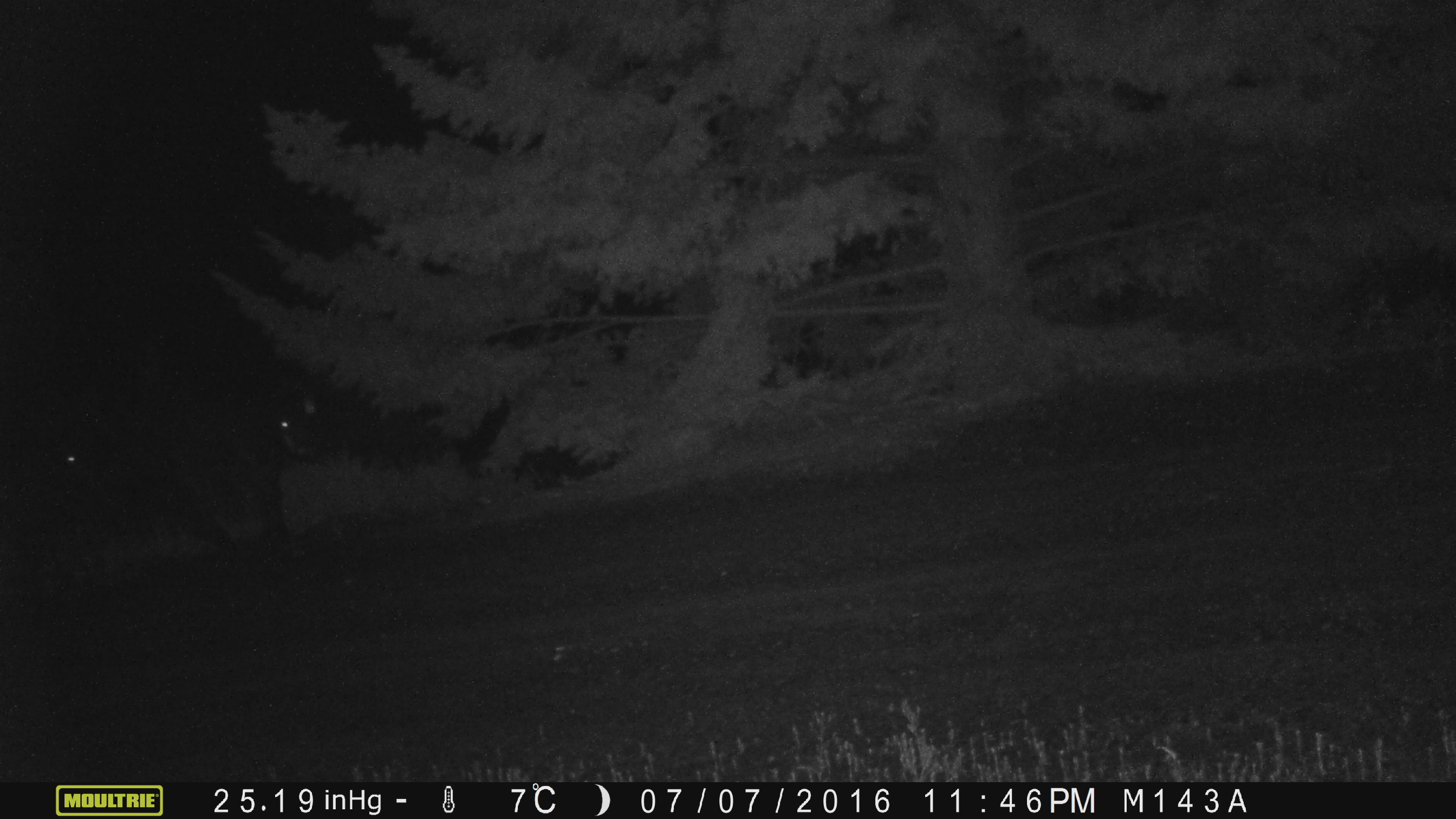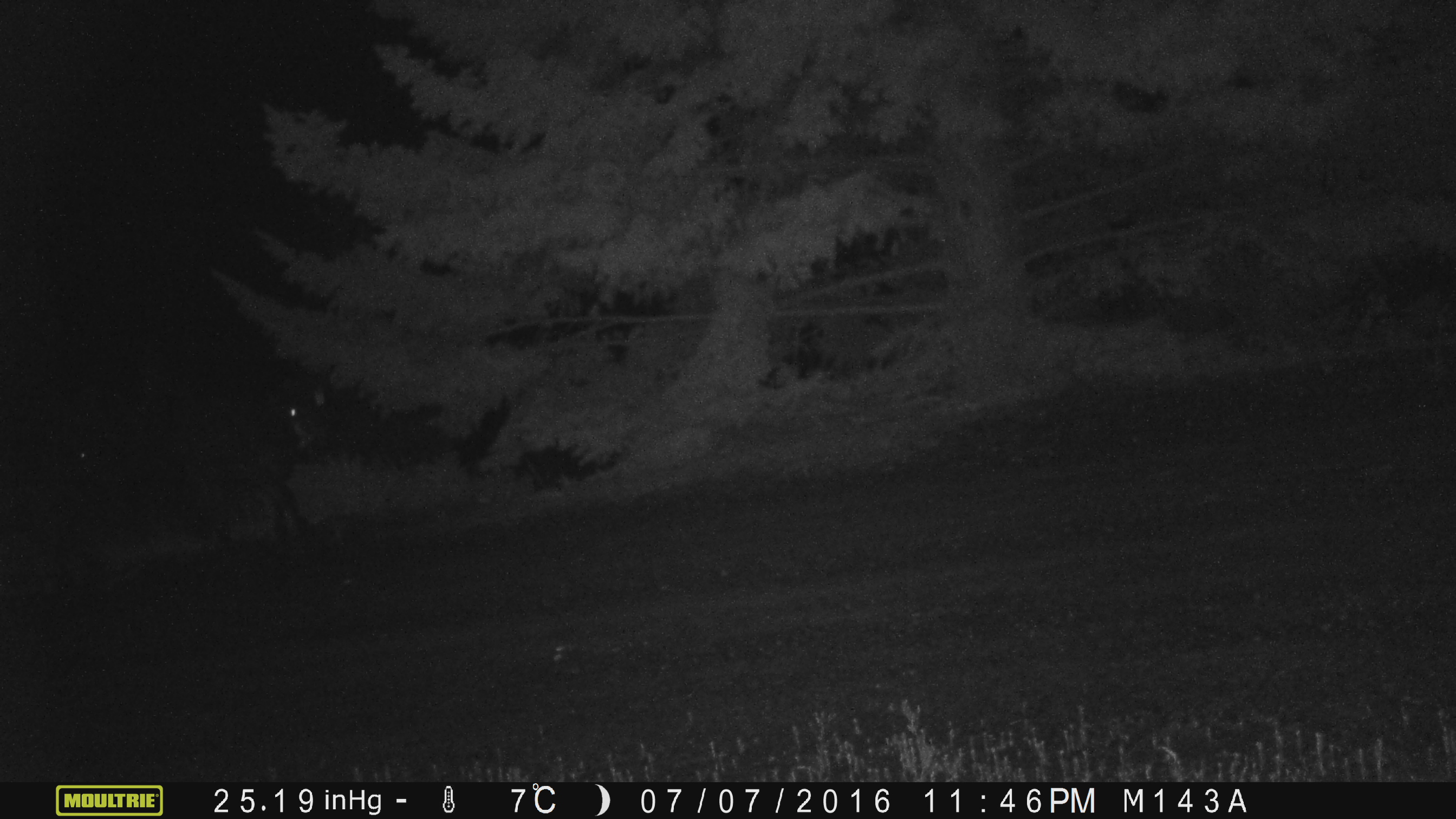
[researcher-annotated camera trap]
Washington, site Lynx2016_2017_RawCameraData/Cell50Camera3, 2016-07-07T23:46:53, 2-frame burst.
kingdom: Animalia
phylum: Chordata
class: Mammalia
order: Artiodactyla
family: Bovidae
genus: Bos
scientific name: Bos taurus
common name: domestic cattle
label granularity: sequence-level